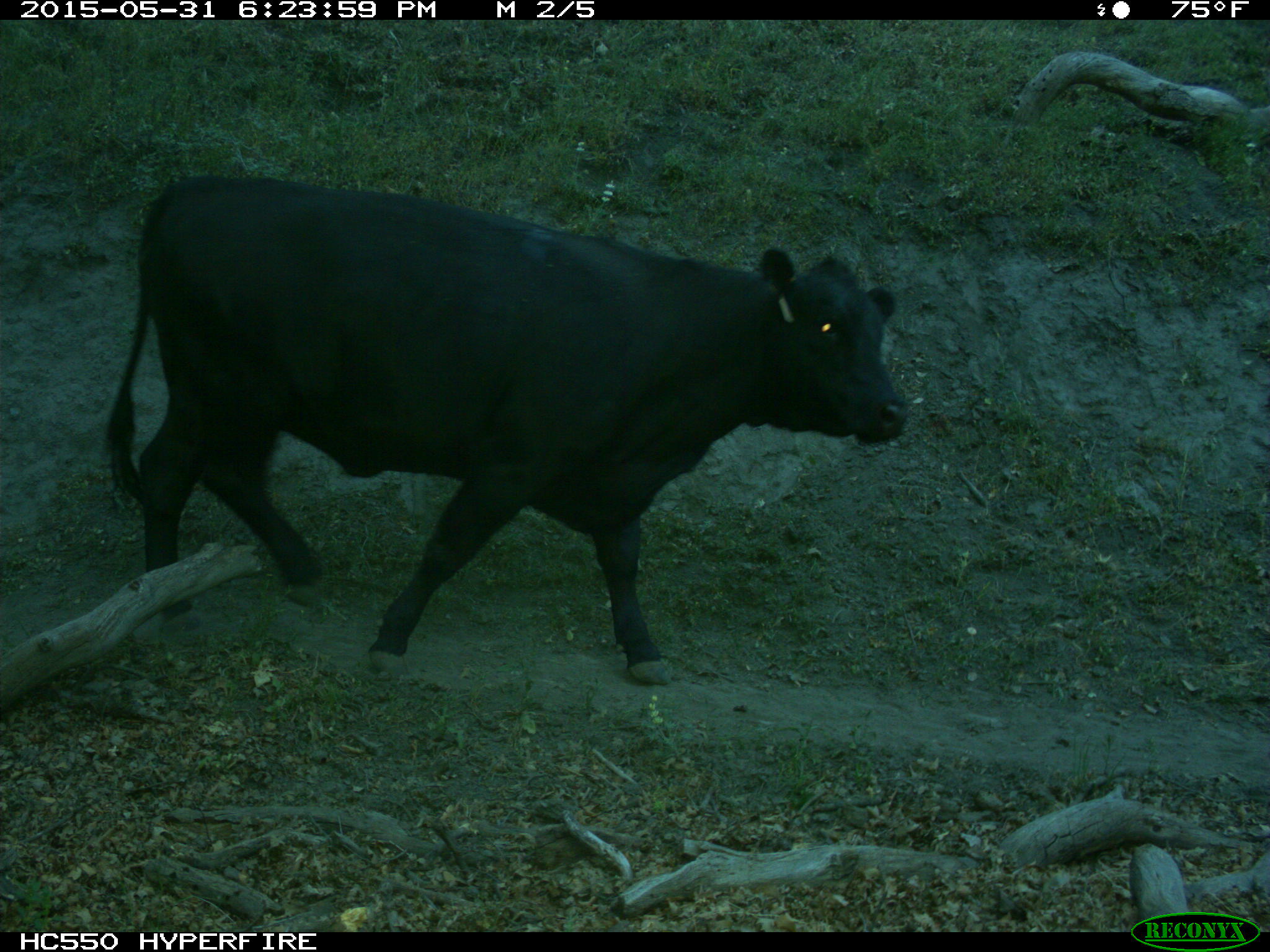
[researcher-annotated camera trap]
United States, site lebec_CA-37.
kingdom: Animalia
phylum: Chordata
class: Mammalia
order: Artiodactyla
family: Bovidae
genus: Bos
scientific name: Bos taurus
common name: domestic cow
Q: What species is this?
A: Bos taurus (domestic cow).